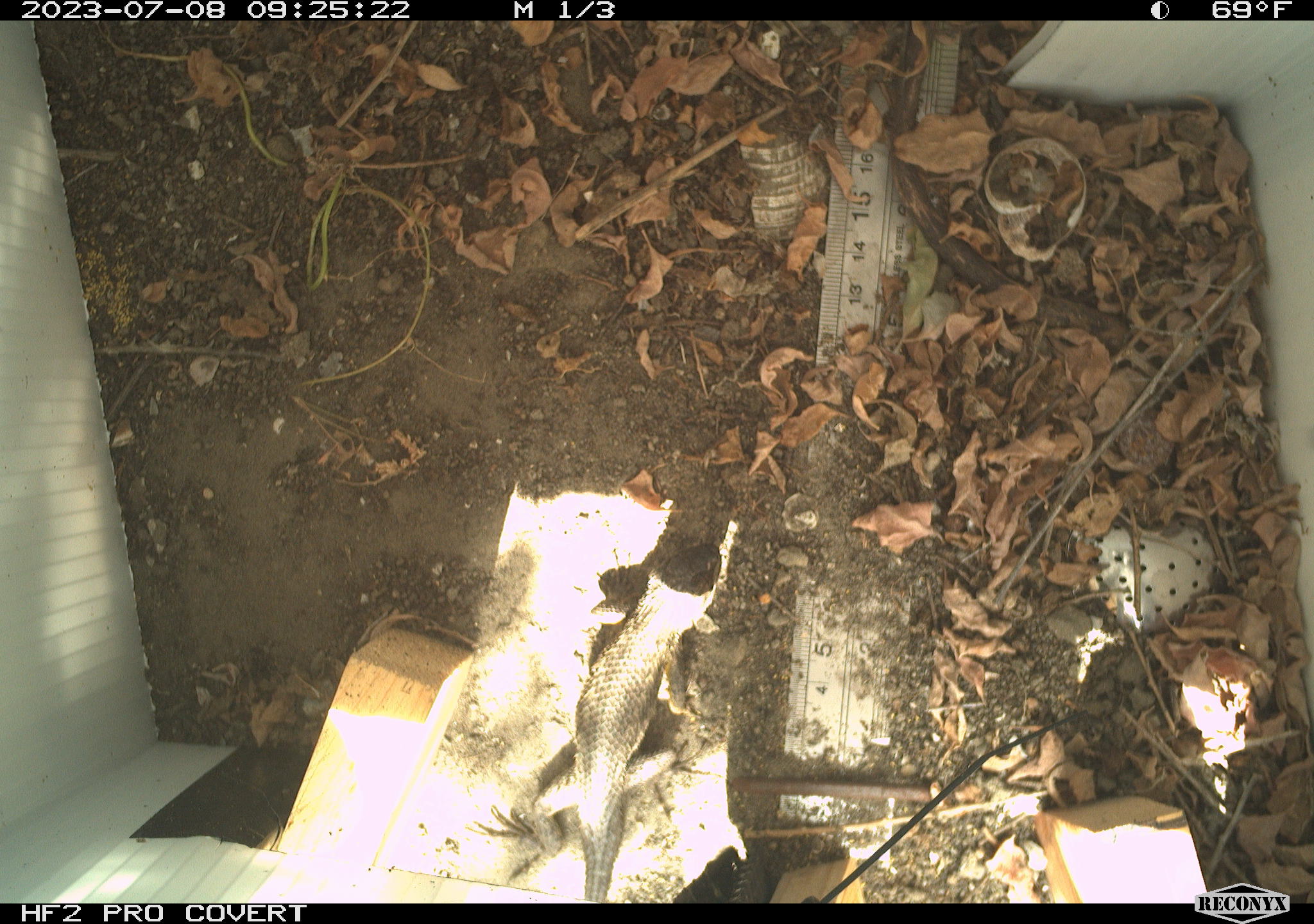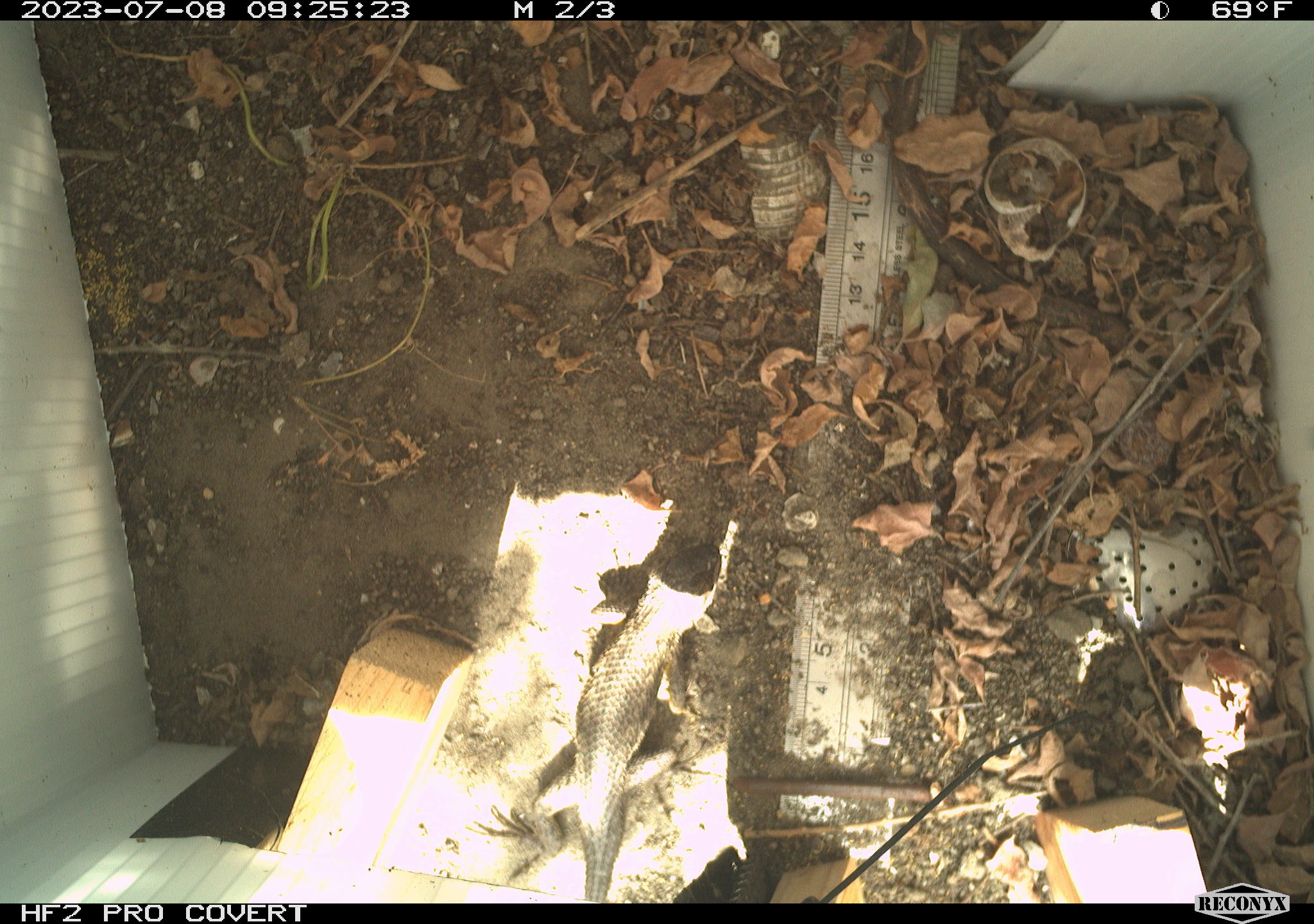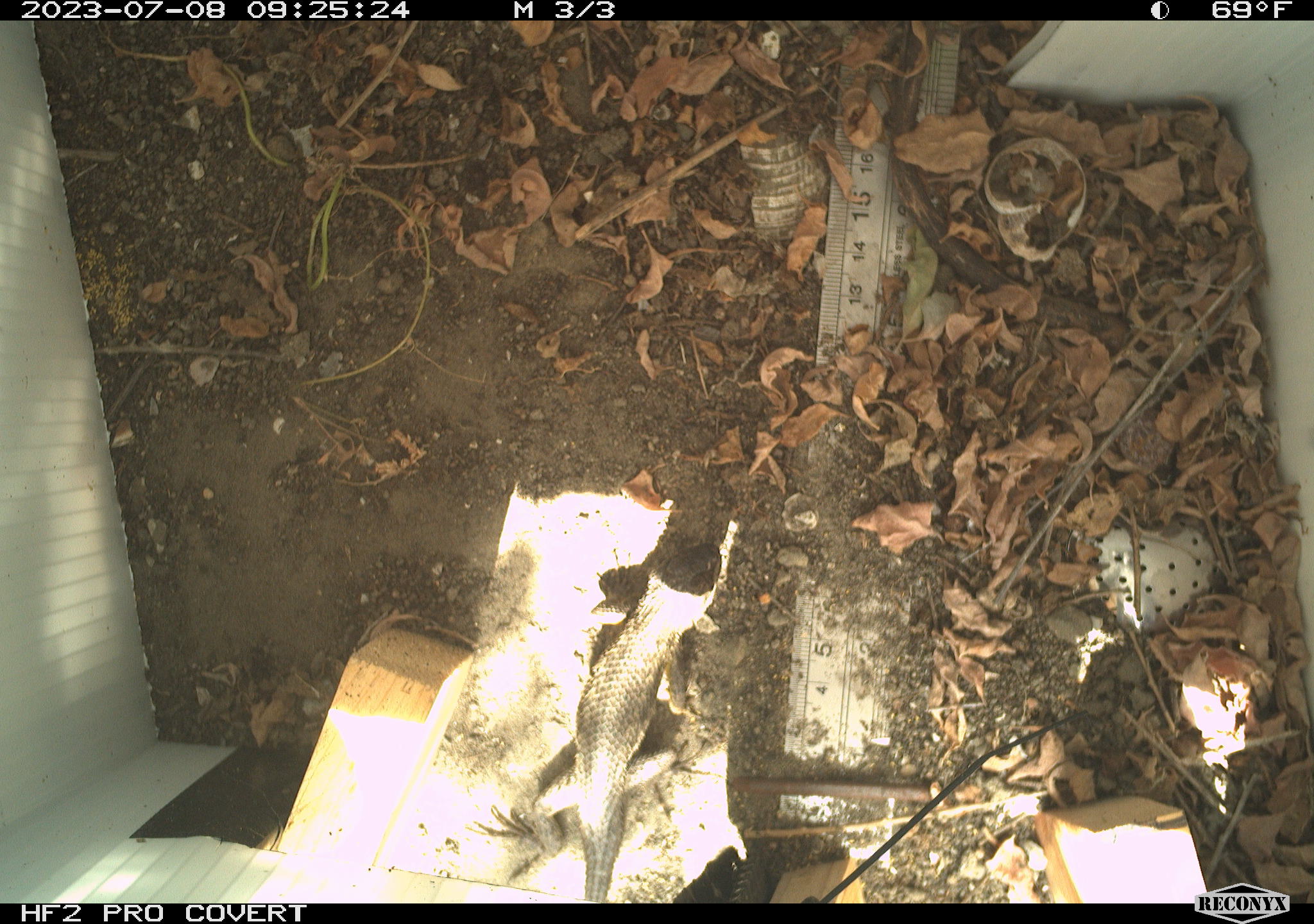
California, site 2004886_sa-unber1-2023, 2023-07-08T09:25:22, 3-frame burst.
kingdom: Animalia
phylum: Chordata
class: Reptilia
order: Squamata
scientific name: Squamata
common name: lizards and snakes